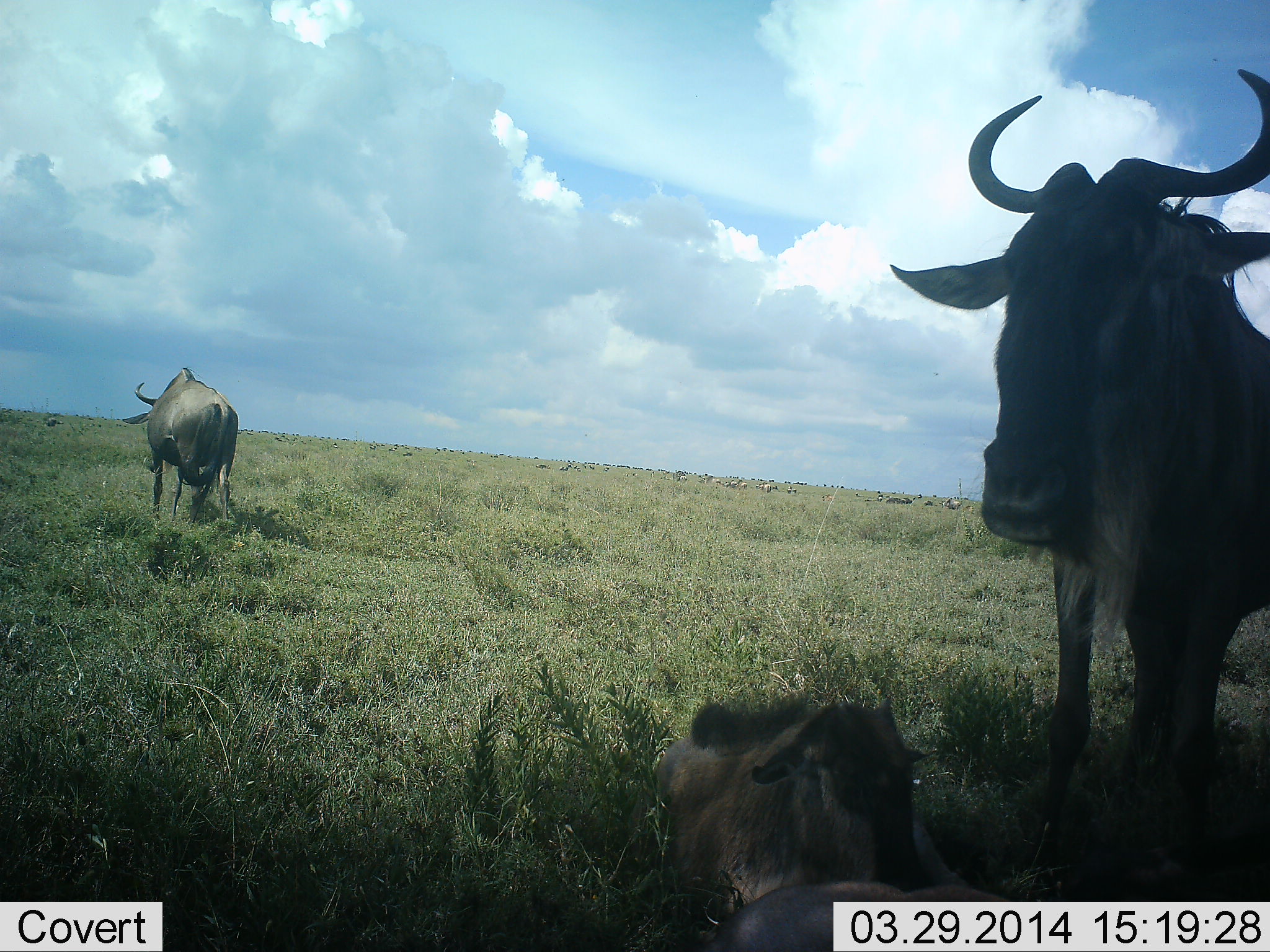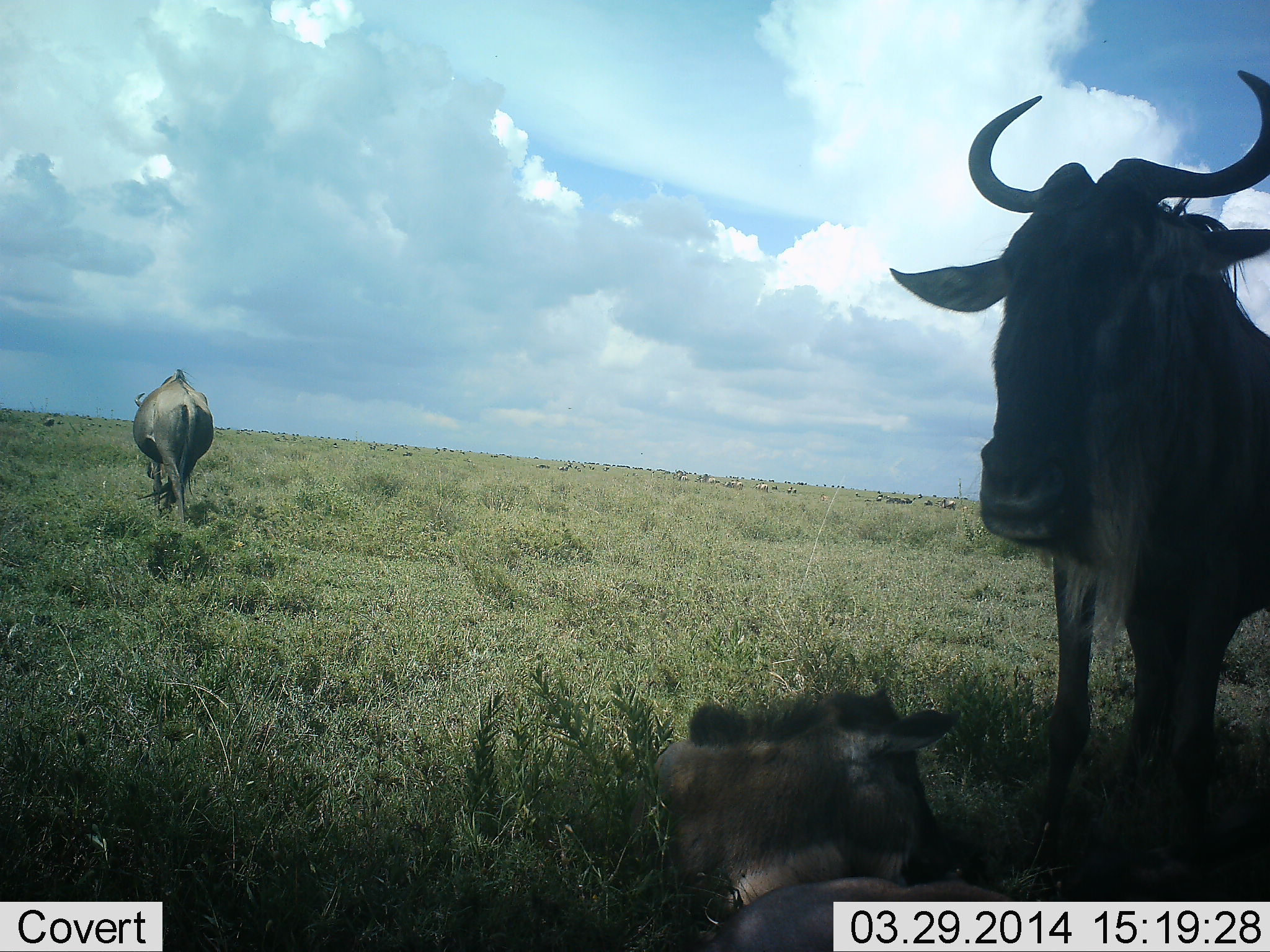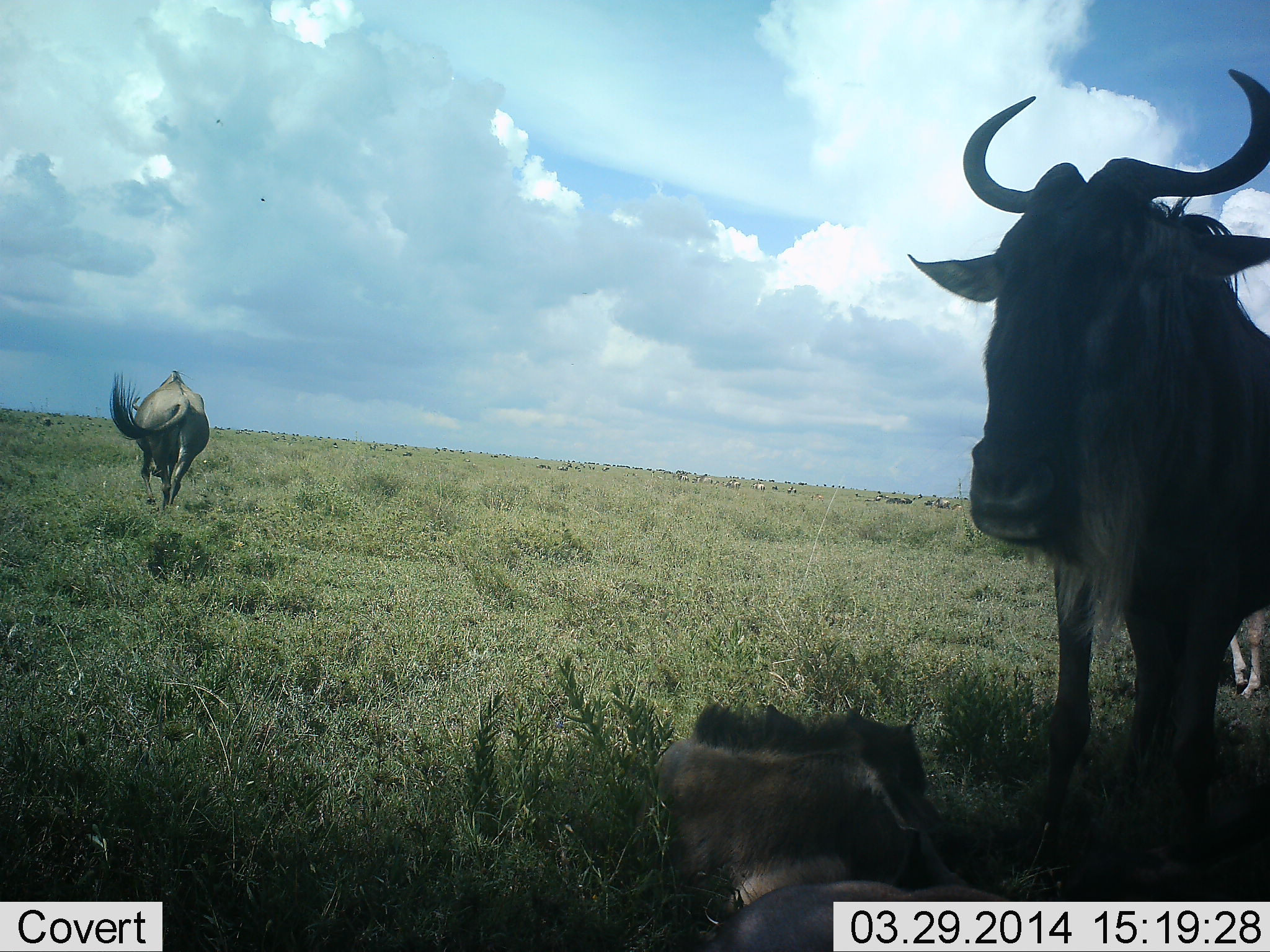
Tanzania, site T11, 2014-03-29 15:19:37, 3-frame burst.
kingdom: Animalia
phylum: Chordata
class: Mammalia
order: Artiodactyla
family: Bovidae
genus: Connochaetes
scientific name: Connochaetes taurinus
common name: blue wildebeest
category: wildebeest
Wildebeest (blue wildebeest) (Connochaetes taurinus), count 3. Behavior (volunteer vote fractions): standing 70%, resting 100%, moving 70%, interacting 10%. Young present (vote fraction): 40%. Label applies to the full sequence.